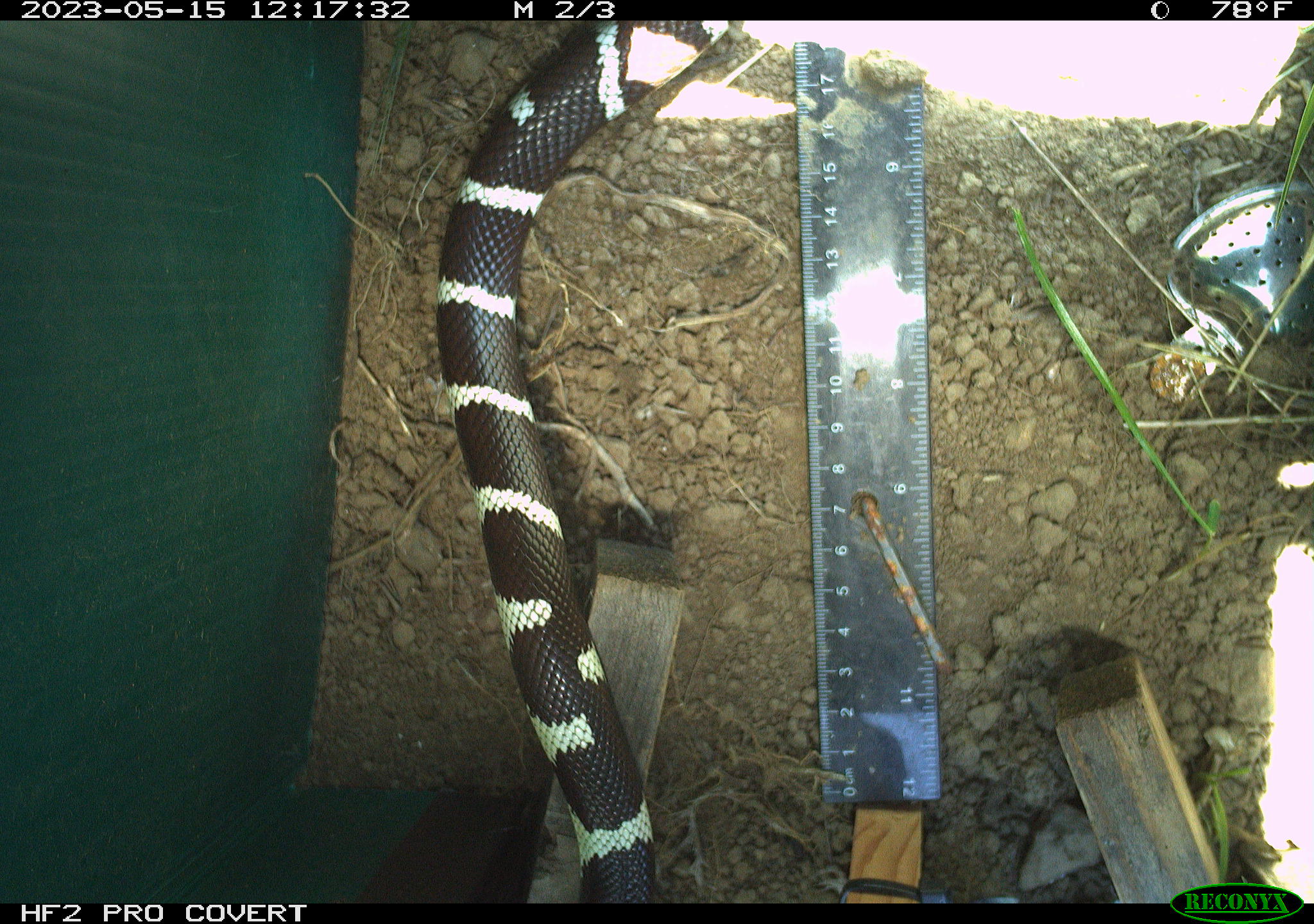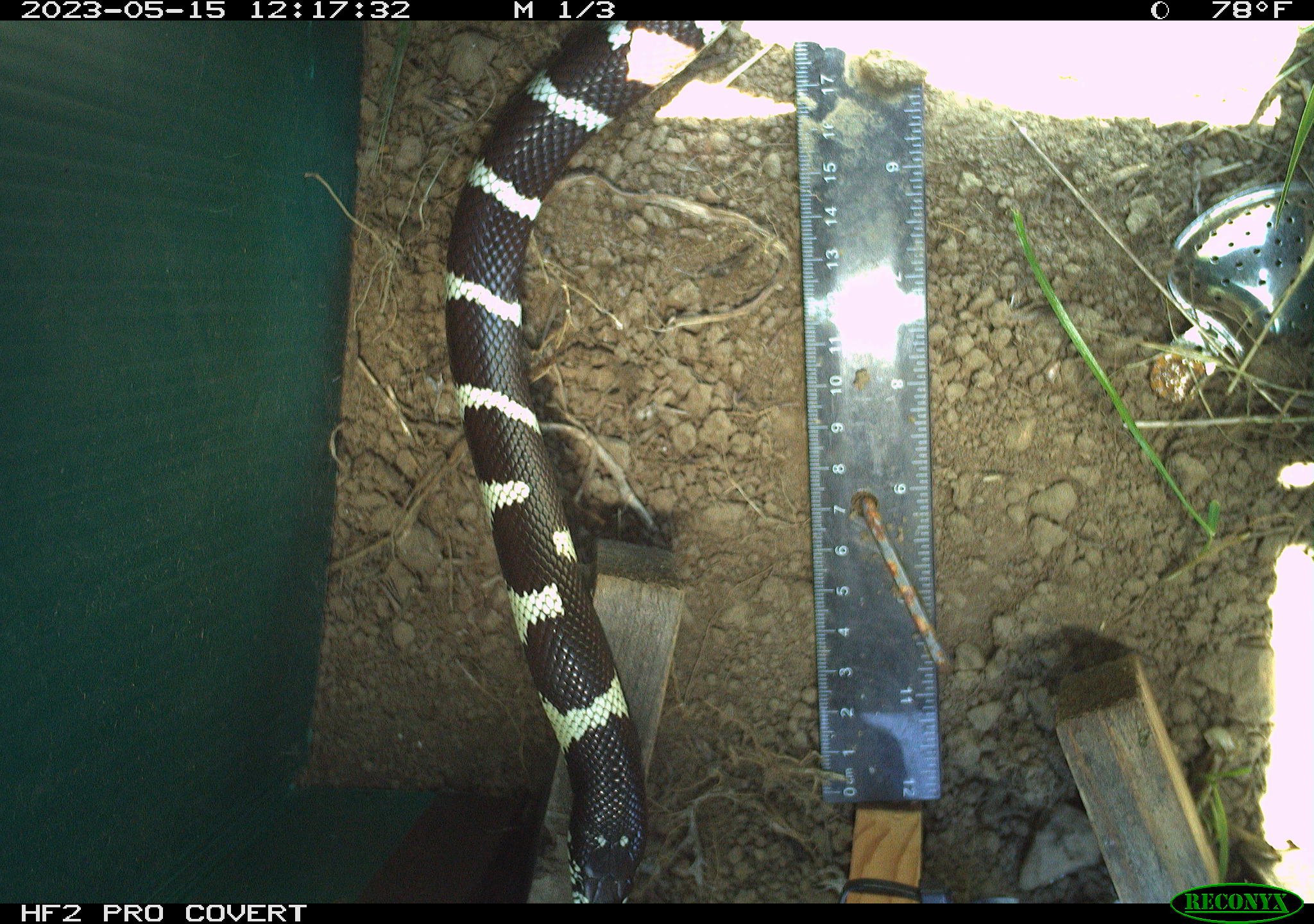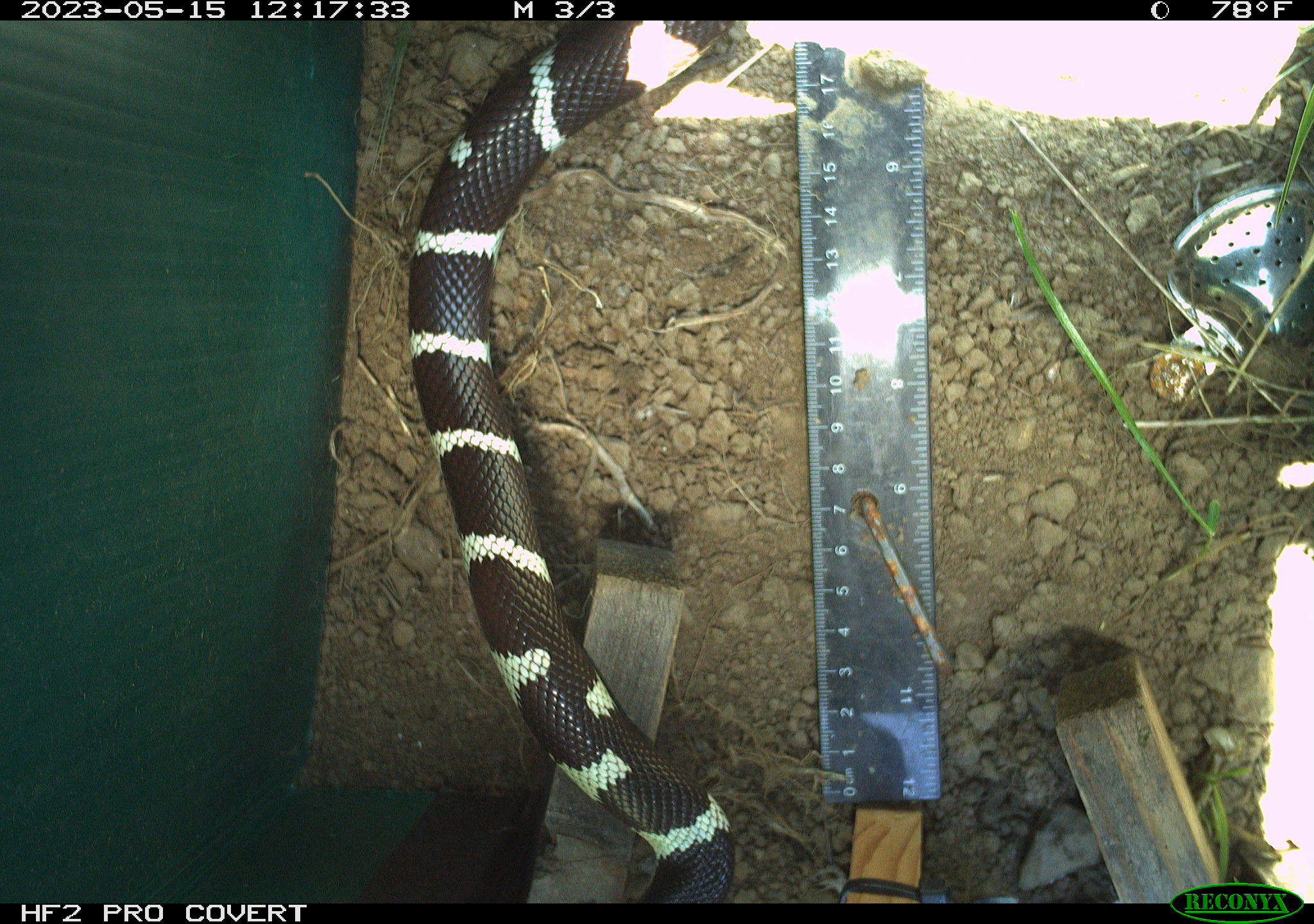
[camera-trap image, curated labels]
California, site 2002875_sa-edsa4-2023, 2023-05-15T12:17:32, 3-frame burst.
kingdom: Animalia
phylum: Chordata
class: Reptilia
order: Squamata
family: Colubridae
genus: Lampropeltis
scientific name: Lampropeltis californiae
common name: california kingsnake